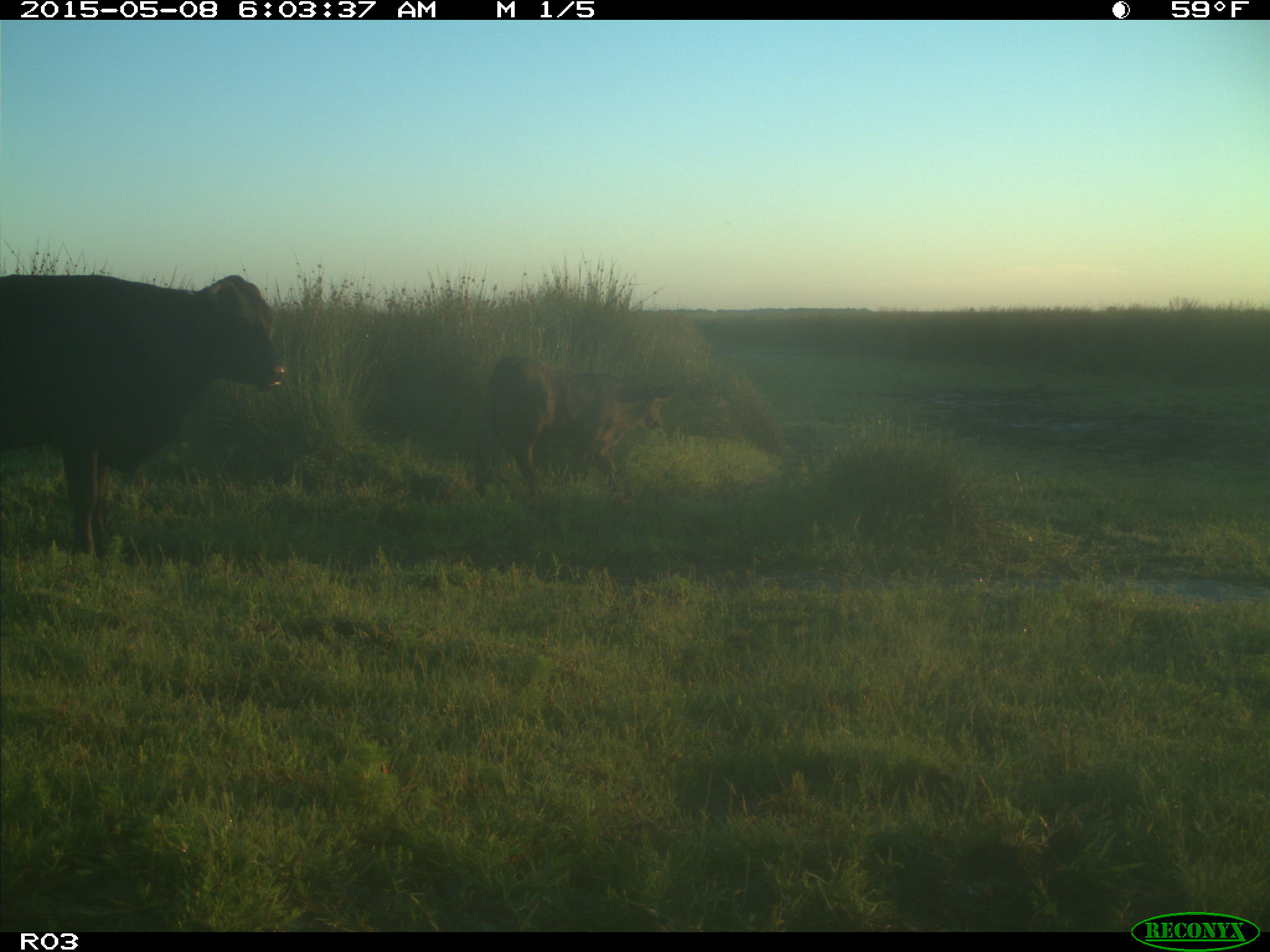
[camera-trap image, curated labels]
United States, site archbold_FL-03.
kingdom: Animalia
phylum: Chordata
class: Mammalia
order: Artiodactyla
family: Bovidae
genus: Bos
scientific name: Bos taurus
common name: domestic cow